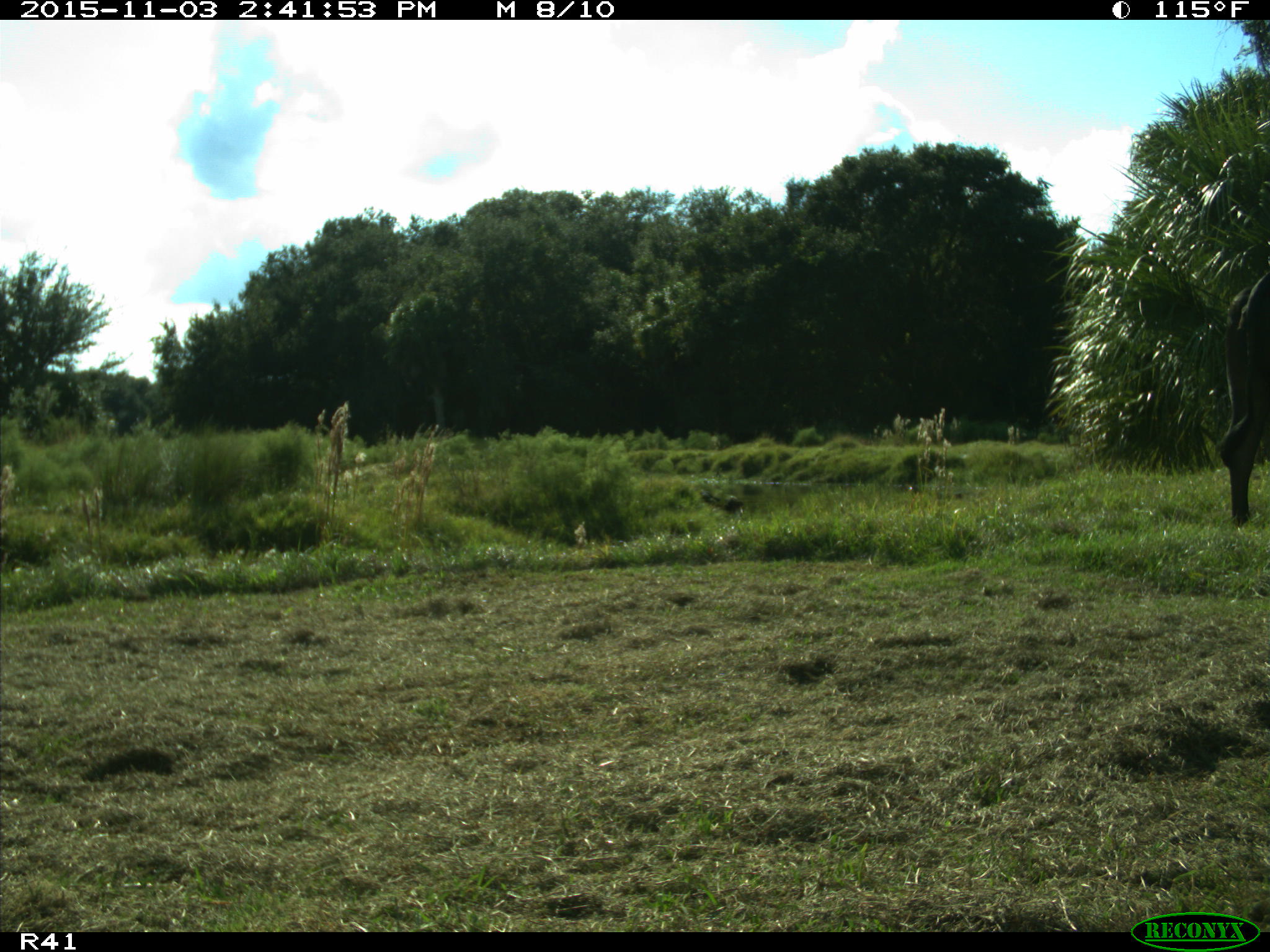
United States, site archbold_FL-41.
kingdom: Animalia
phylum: Chordata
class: Mammalia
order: Artiodactyla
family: Bovidae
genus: Bos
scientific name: Bos taurus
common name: domestic cow